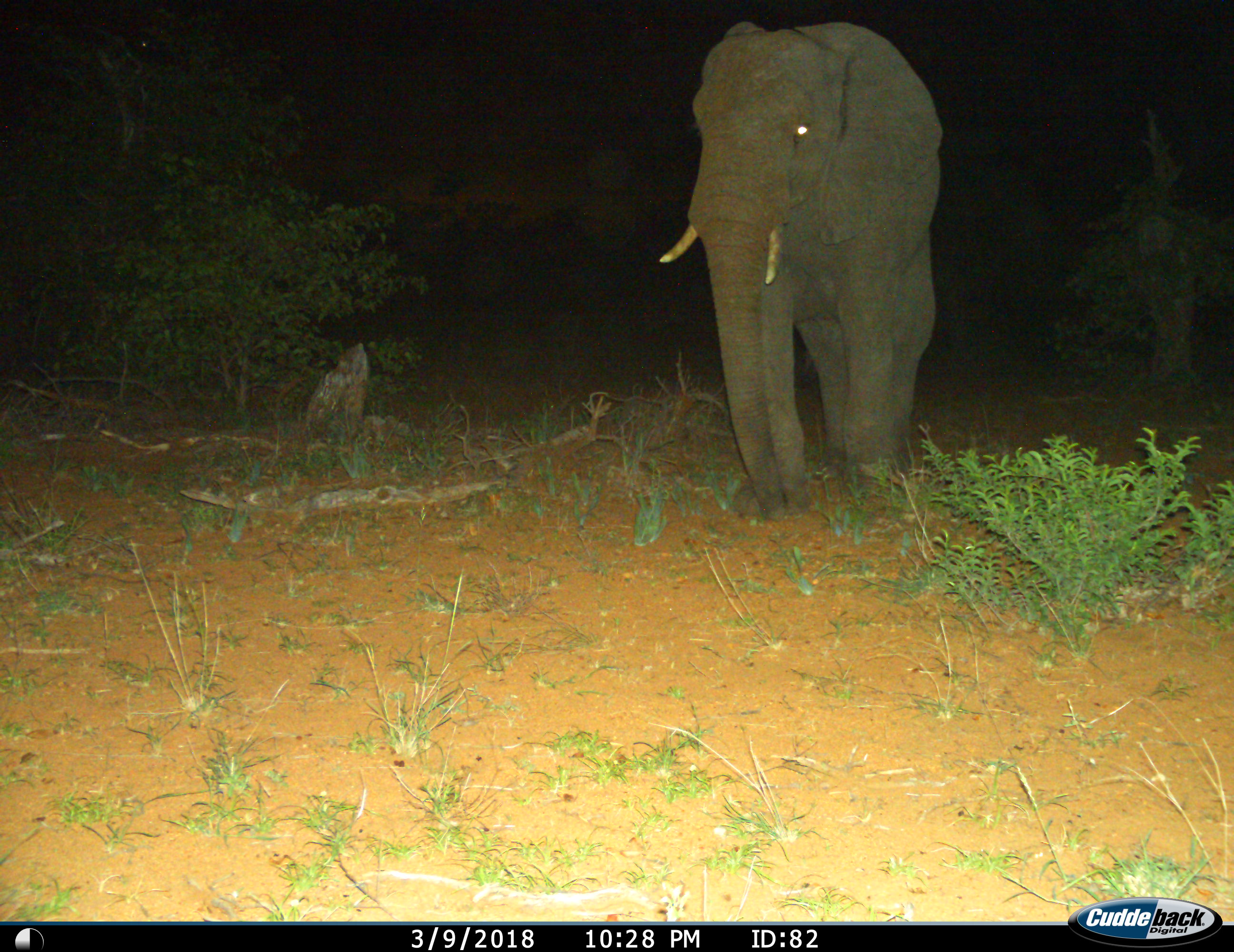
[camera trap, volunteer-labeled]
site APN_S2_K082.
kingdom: Animalia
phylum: Chordata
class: Mammalia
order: Proboscidea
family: Elephantidae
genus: Loxodonta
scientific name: Loxodonta africana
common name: african bush elephant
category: elephant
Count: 1.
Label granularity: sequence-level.